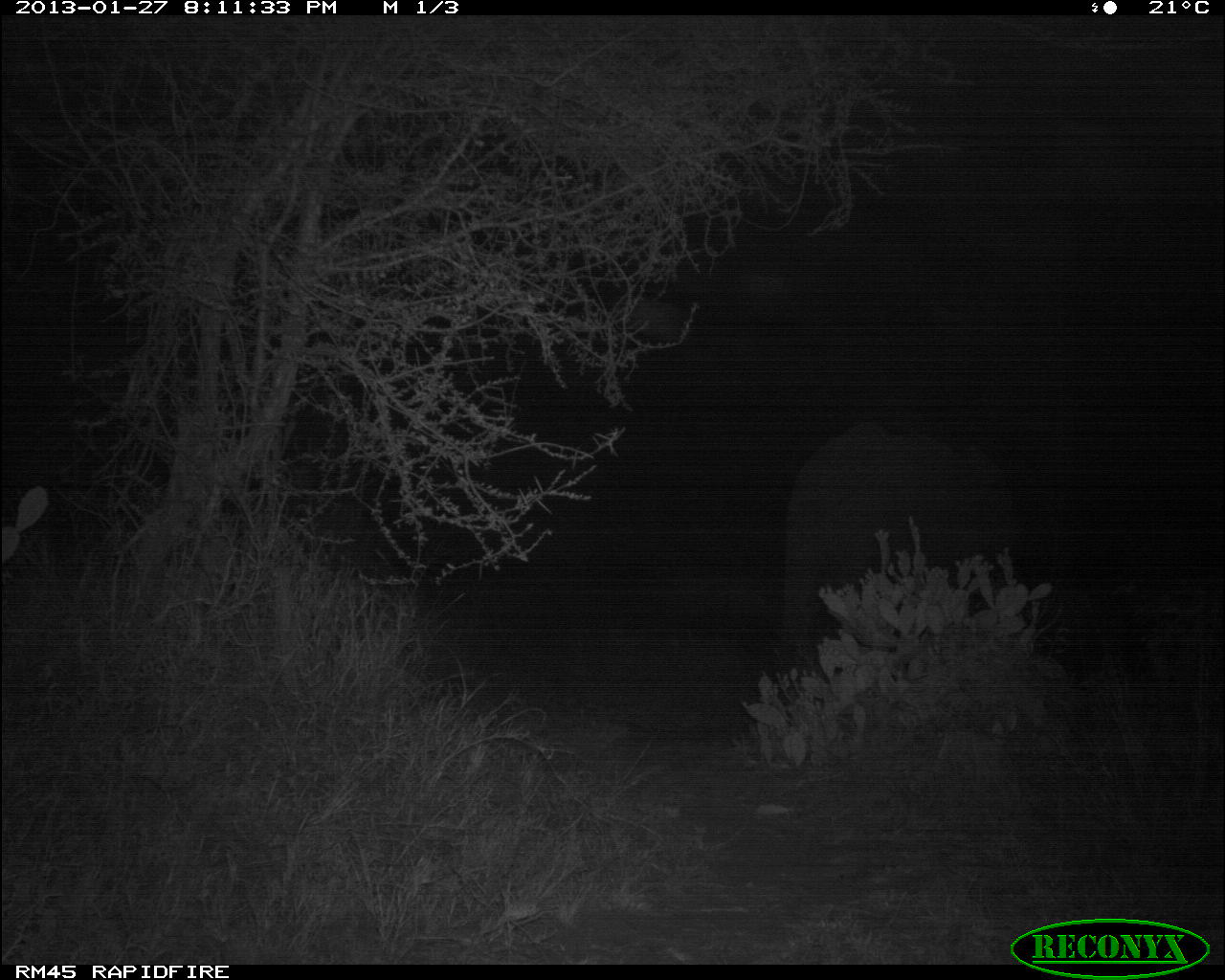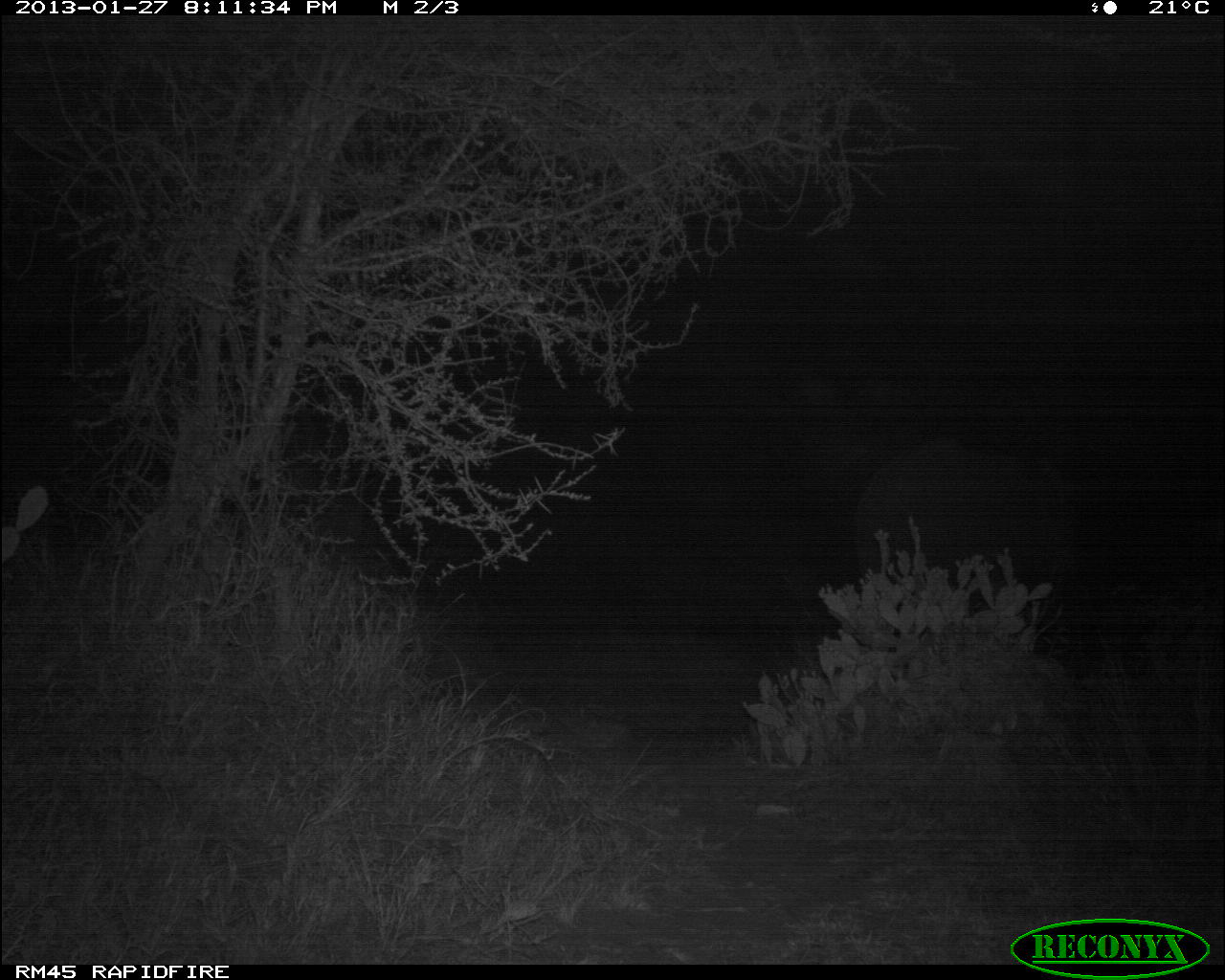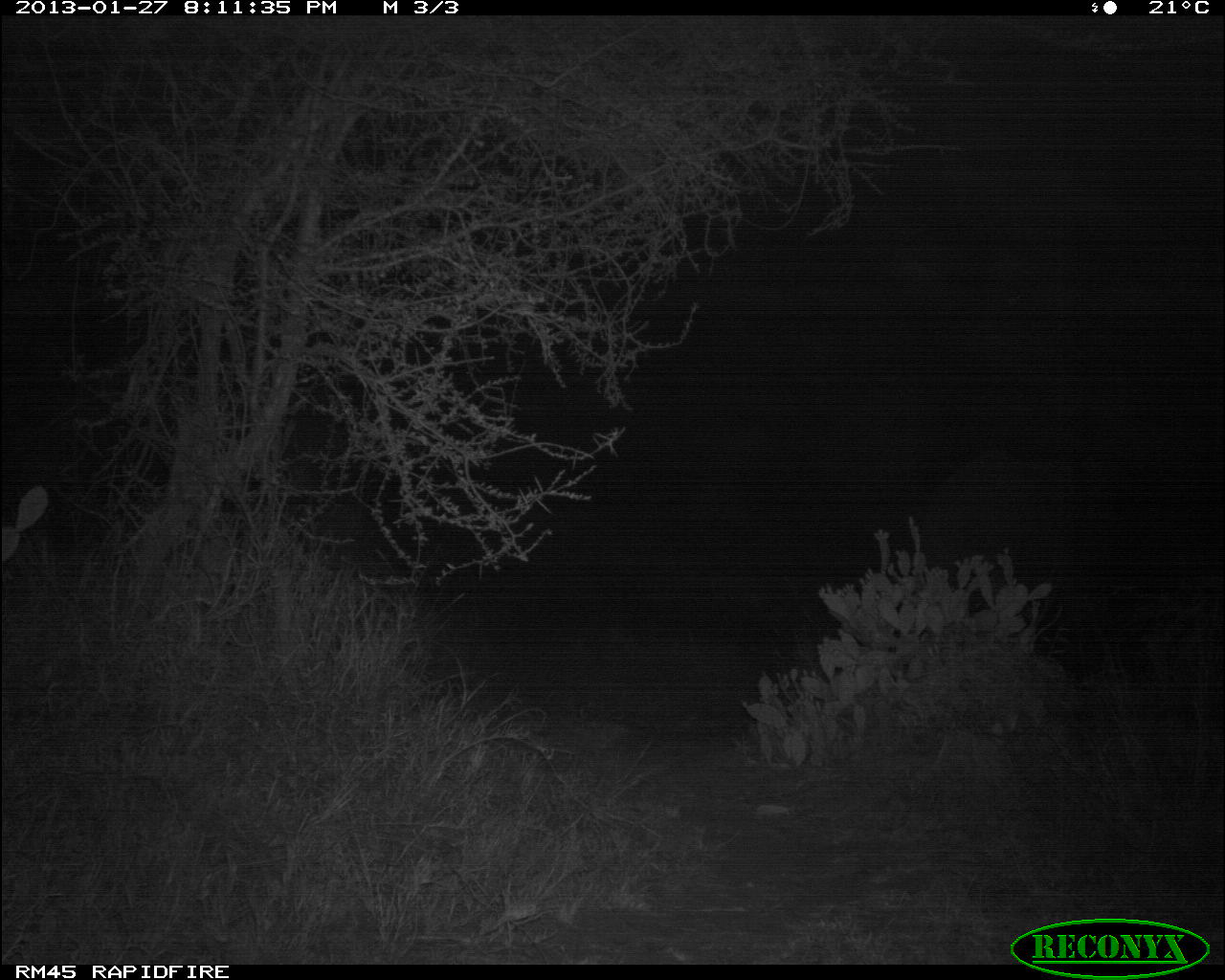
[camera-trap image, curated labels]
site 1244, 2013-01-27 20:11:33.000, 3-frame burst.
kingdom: Animalia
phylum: Chordata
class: Mammalia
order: Proboscidea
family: Elephantidae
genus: Loxodonta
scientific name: Loxodonta africana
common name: african bush elephant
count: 1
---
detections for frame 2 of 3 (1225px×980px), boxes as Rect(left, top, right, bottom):
loxodonta africana: Rect(839, 431, 1100, 652)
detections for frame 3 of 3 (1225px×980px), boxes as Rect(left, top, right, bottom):
loxodonta africana: Rect(907, 448, 1144, 622)